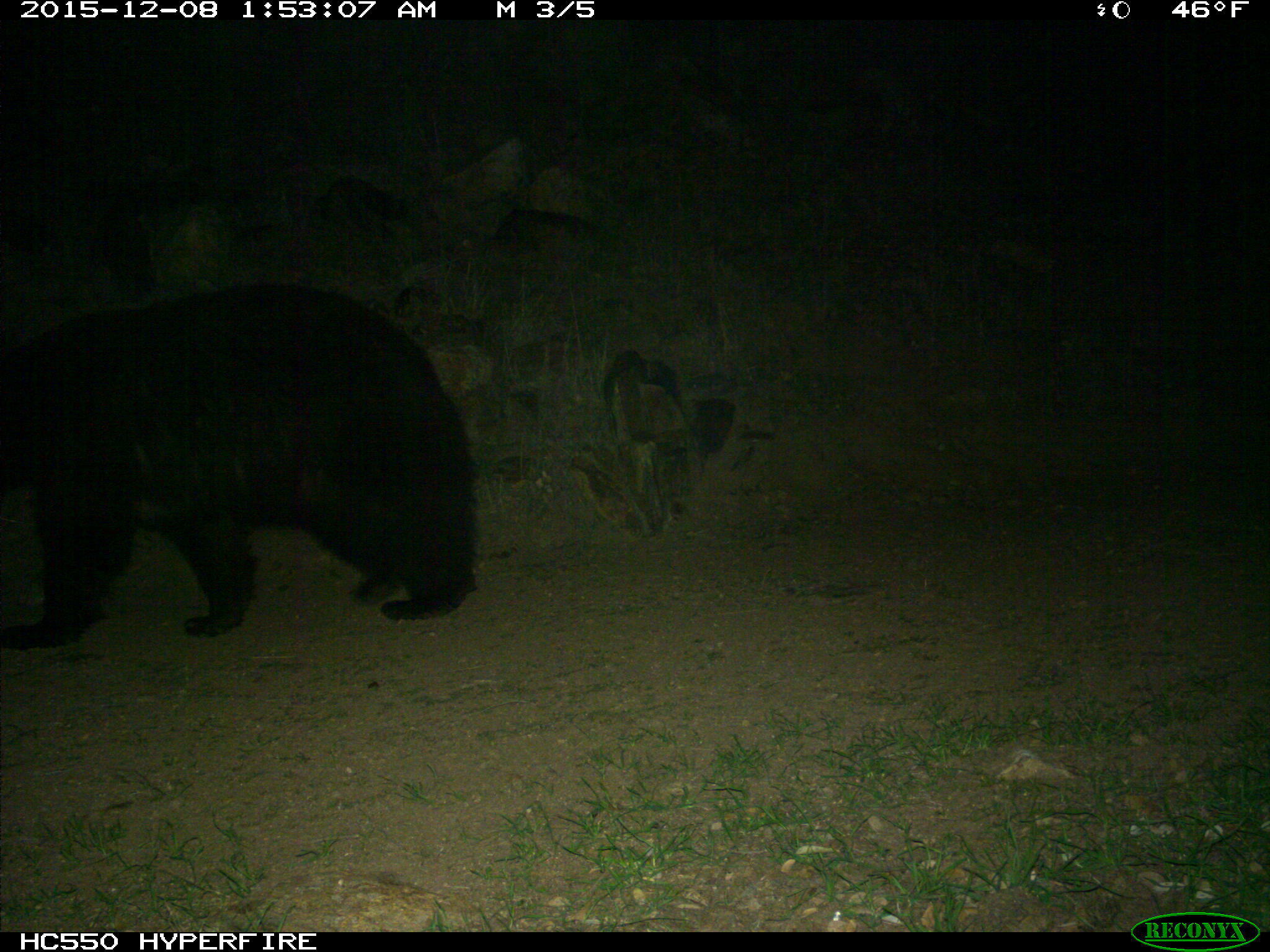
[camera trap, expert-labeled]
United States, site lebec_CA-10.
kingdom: Animalia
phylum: Chordata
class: Mammalia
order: Carnivora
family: Ursidae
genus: Ursus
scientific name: Ursus americanus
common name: american black bear